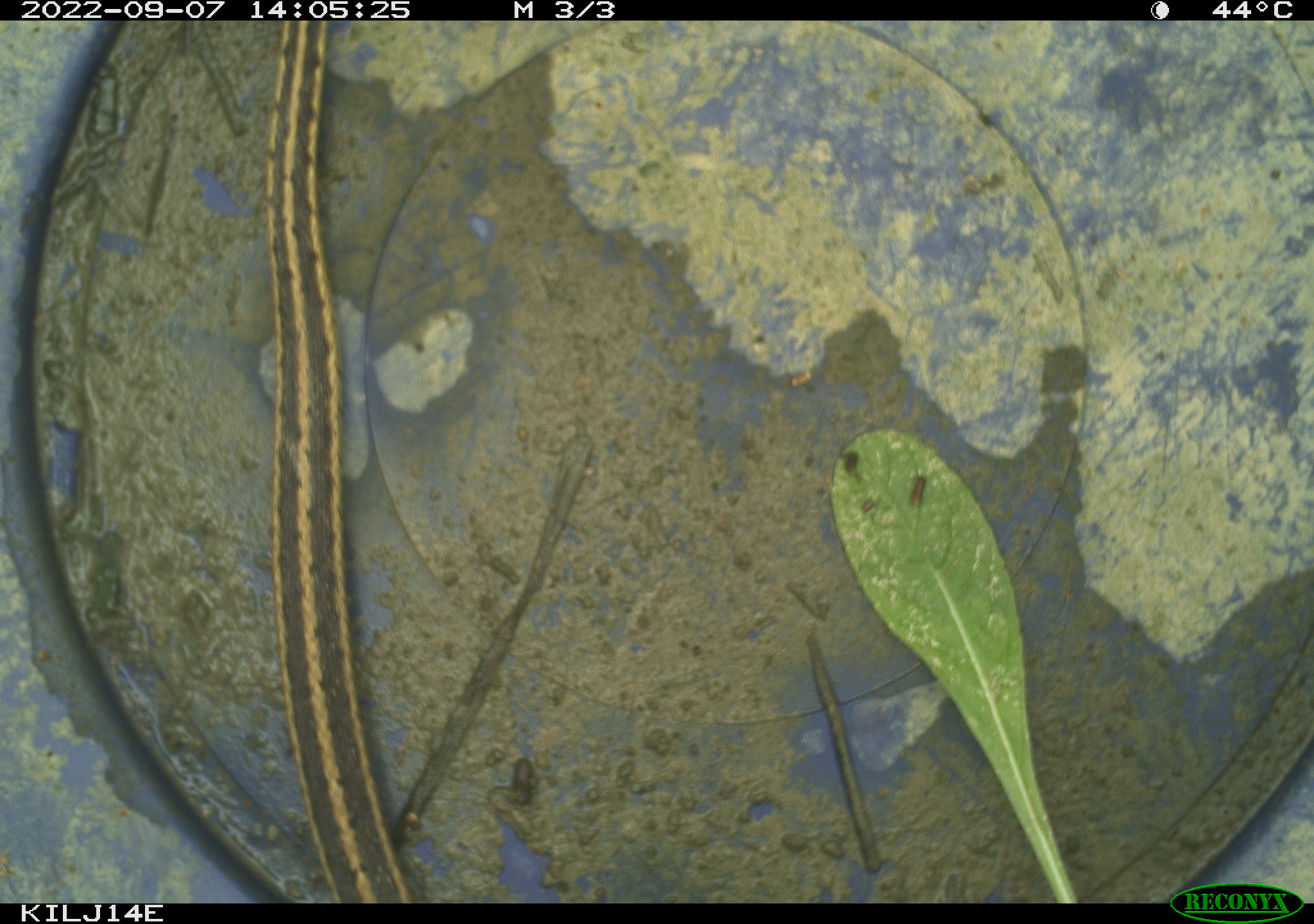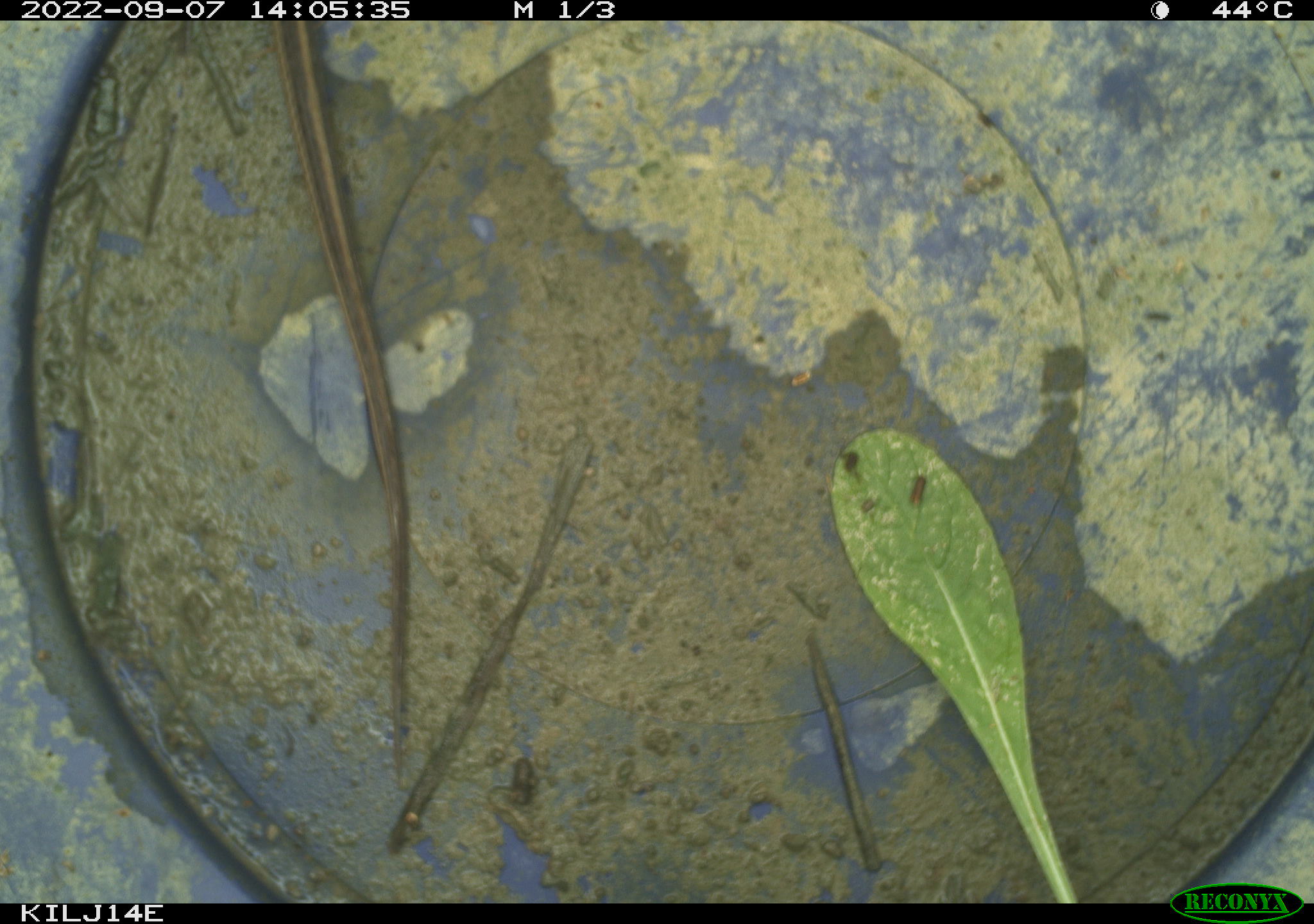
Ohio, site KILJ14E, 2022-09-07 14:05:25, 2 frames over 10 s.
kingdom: Animalia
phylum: Chordata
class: Reptilia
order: Squamata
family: Colubridae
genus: Thamnophis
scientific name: Thamnophis sirtalis sirtalis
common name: eastern gartersnake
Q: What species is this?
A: Eastern gartersnake (Thamnophis sirtalis sirtalis).